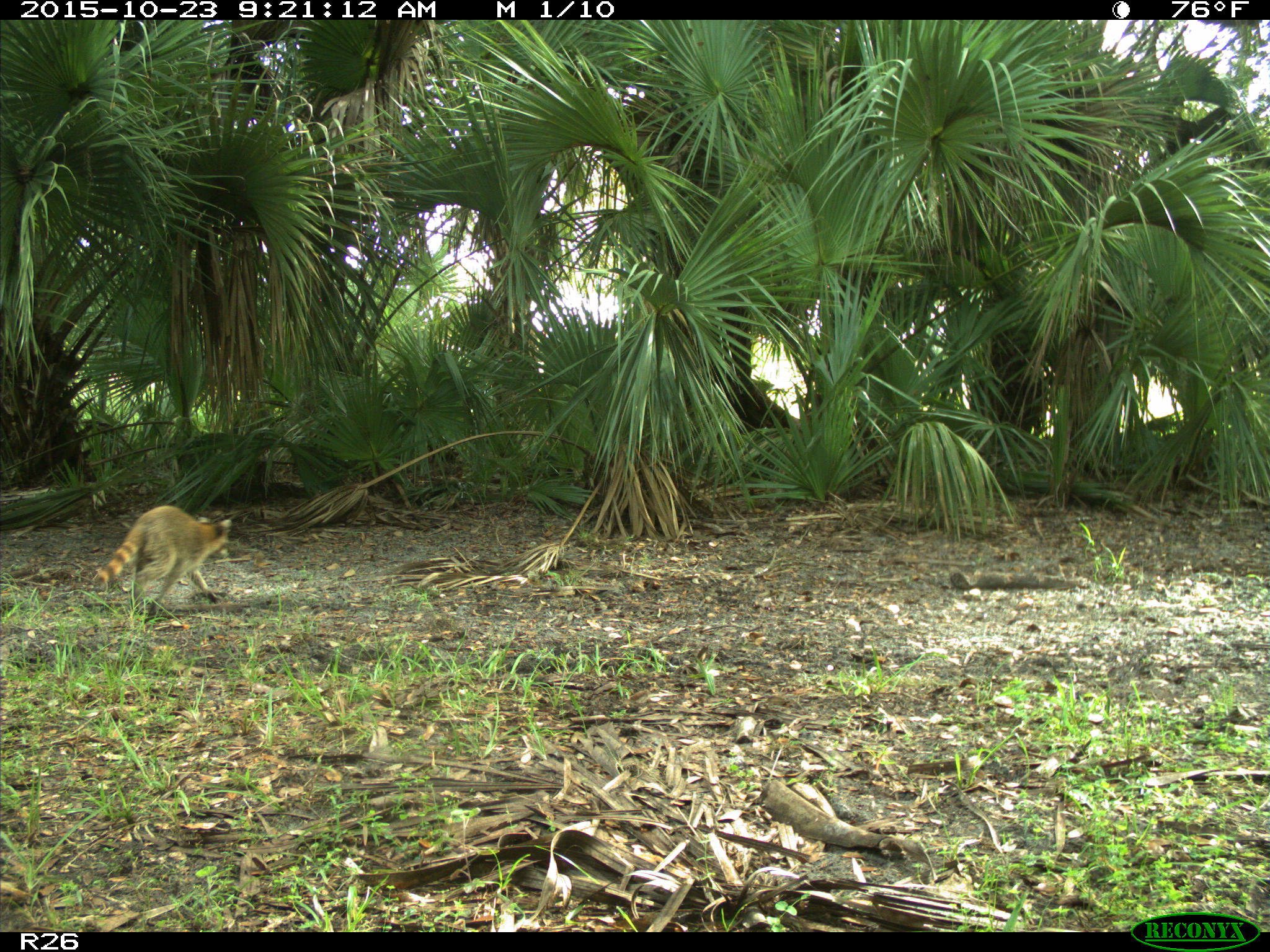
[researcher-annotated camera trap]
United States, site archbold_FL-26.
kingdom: Animalia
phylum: Chordata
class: Mammalia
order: Carnivora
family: Procyonidae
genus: Procyon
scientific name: Procyon lotor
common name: common raccoon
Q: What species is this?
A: Procyon lotor (common raccoon).